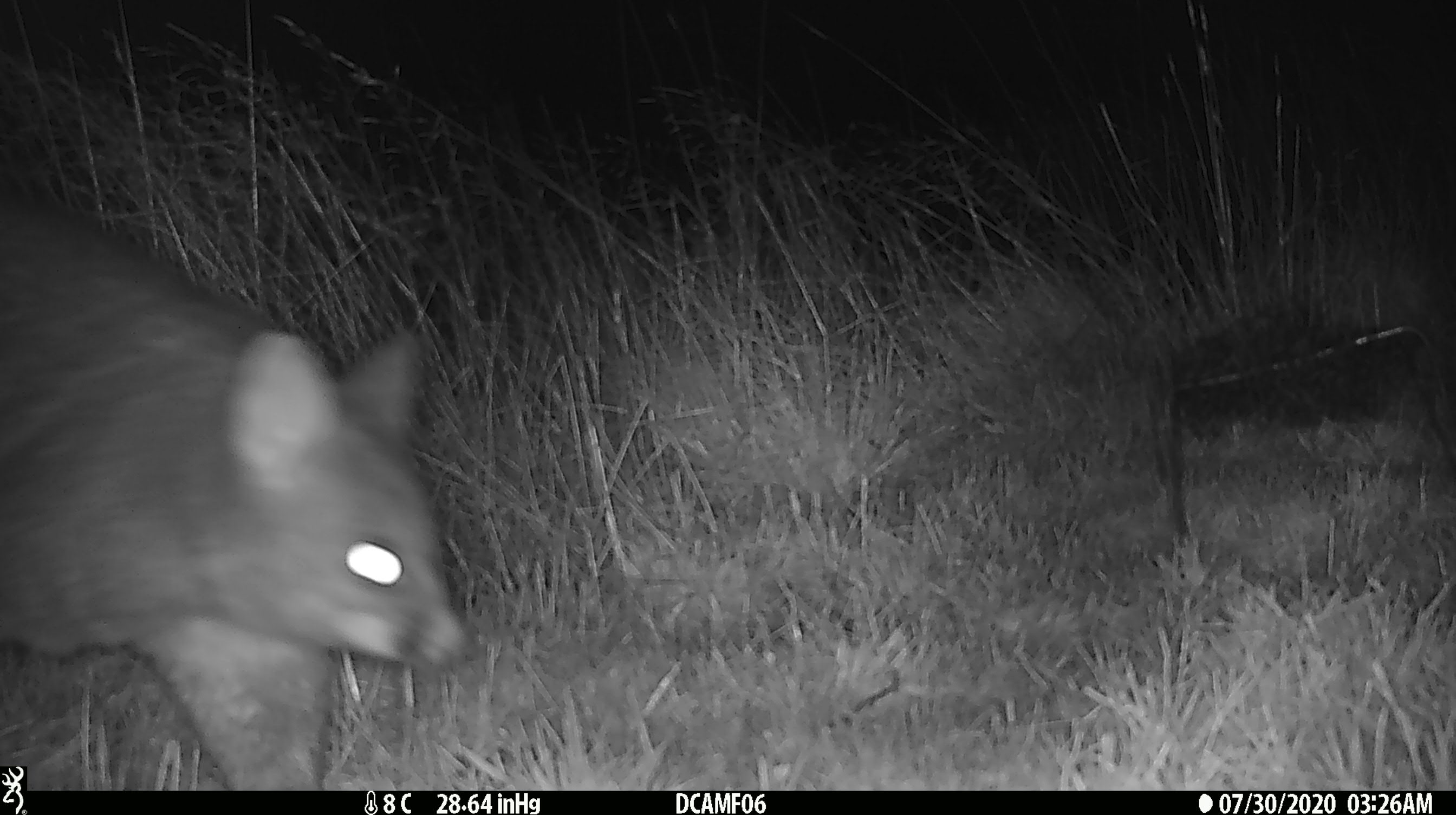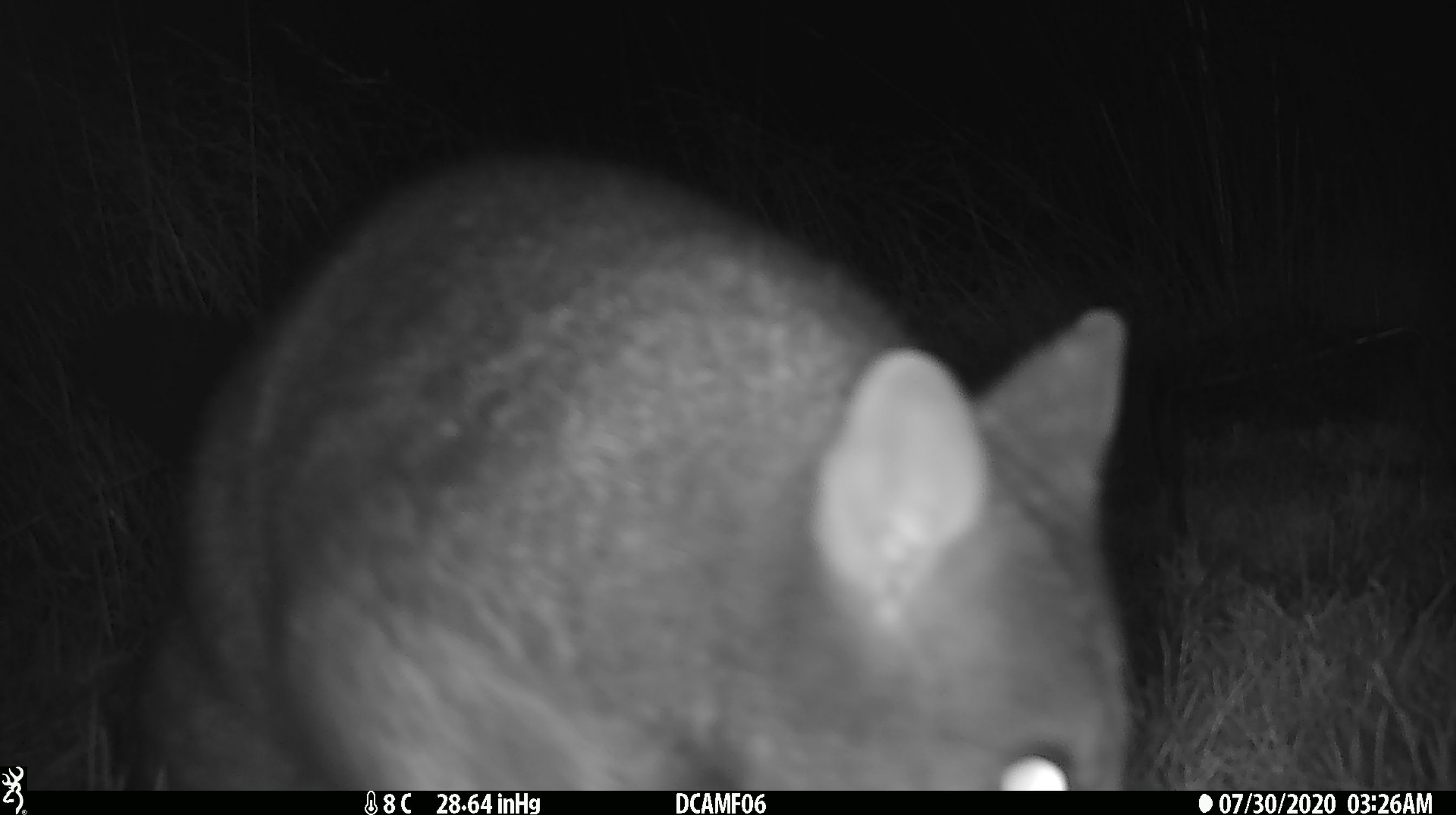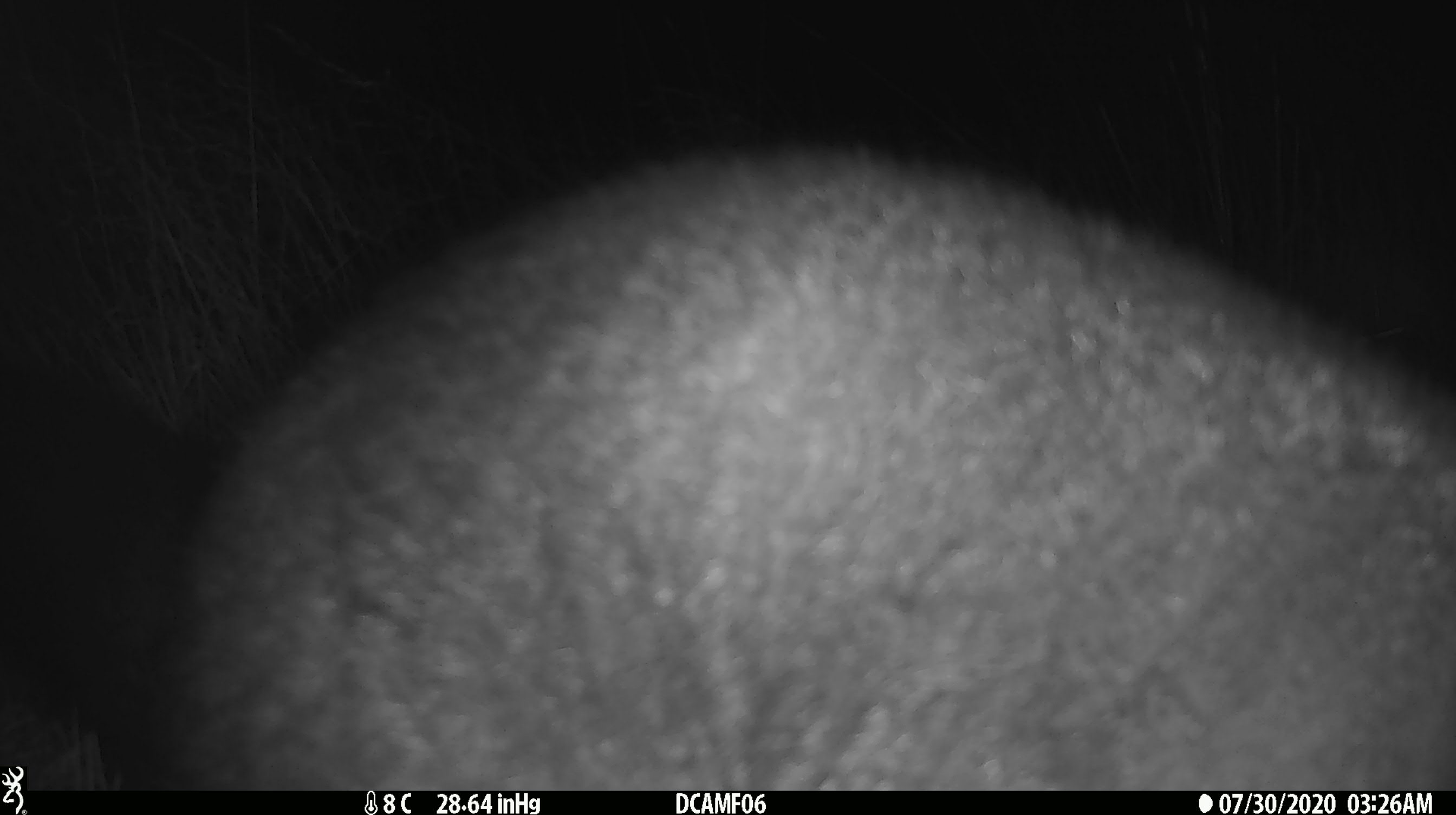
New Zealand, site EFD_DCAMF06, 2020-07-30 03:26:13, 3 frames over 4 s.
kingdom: Animalia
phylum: Chordata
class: Mammalia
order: Diprotodontia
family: Phalangeridae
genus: Trichosurus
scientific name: Trichosurus vulpecula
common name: common brushtail possum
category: possum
Possum (common brushtail possum) (Trichosurus vulpecula).